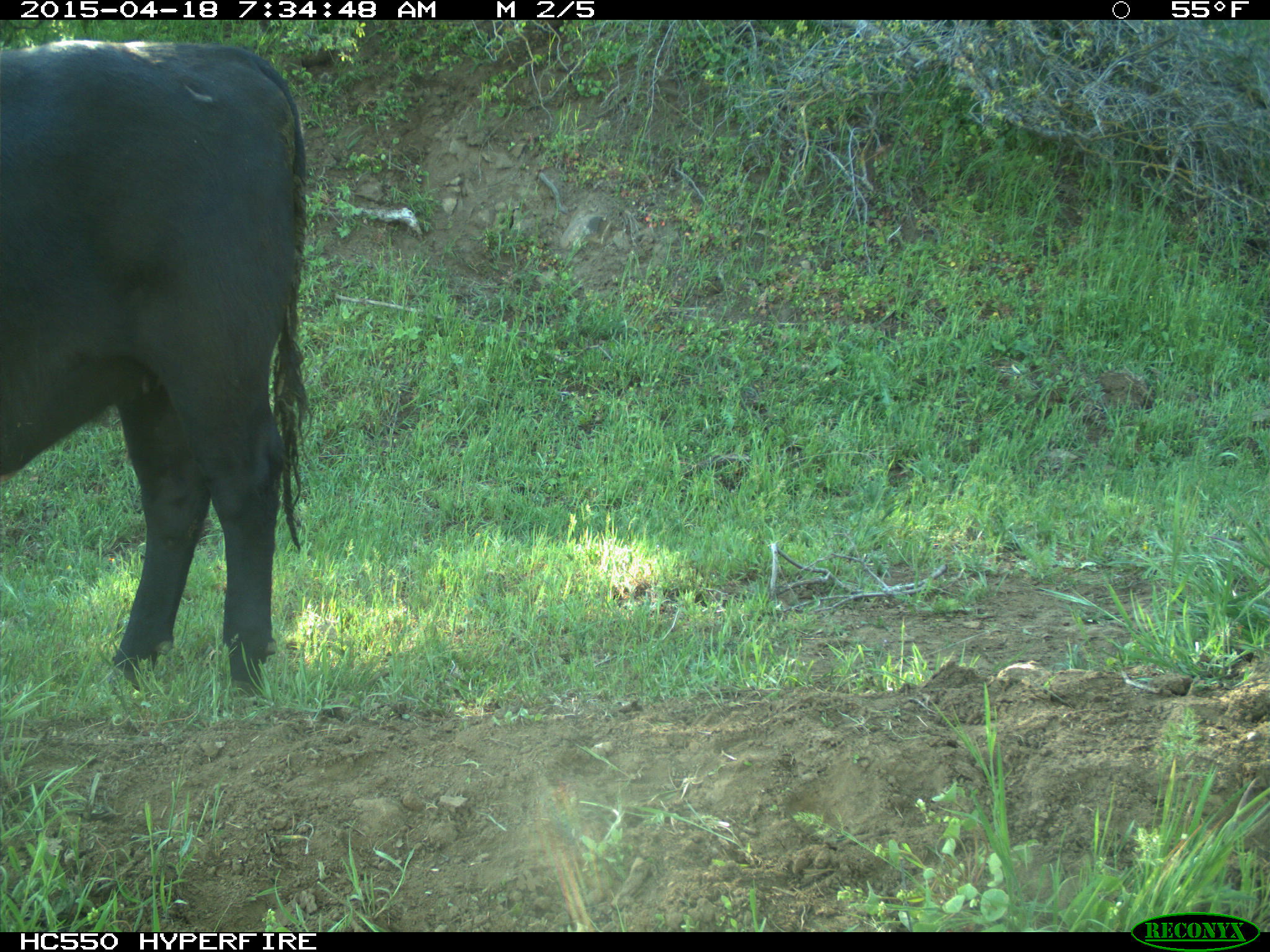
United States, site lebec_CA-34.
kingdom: Animalia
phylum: Chordata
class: Mammalia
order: Artiodactyla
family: Bovidae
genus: Bos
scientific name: Bos taurus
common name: domestic cow